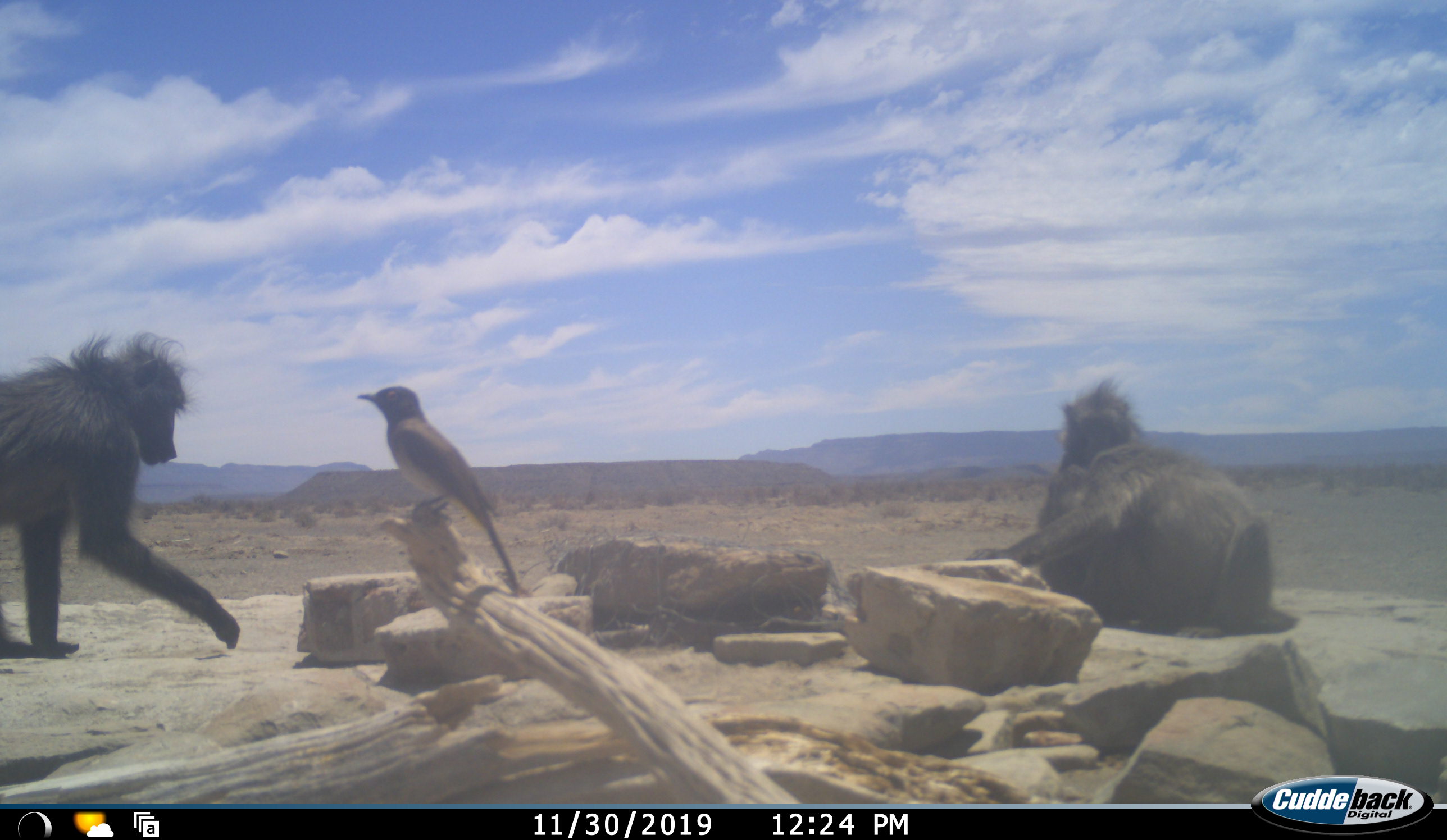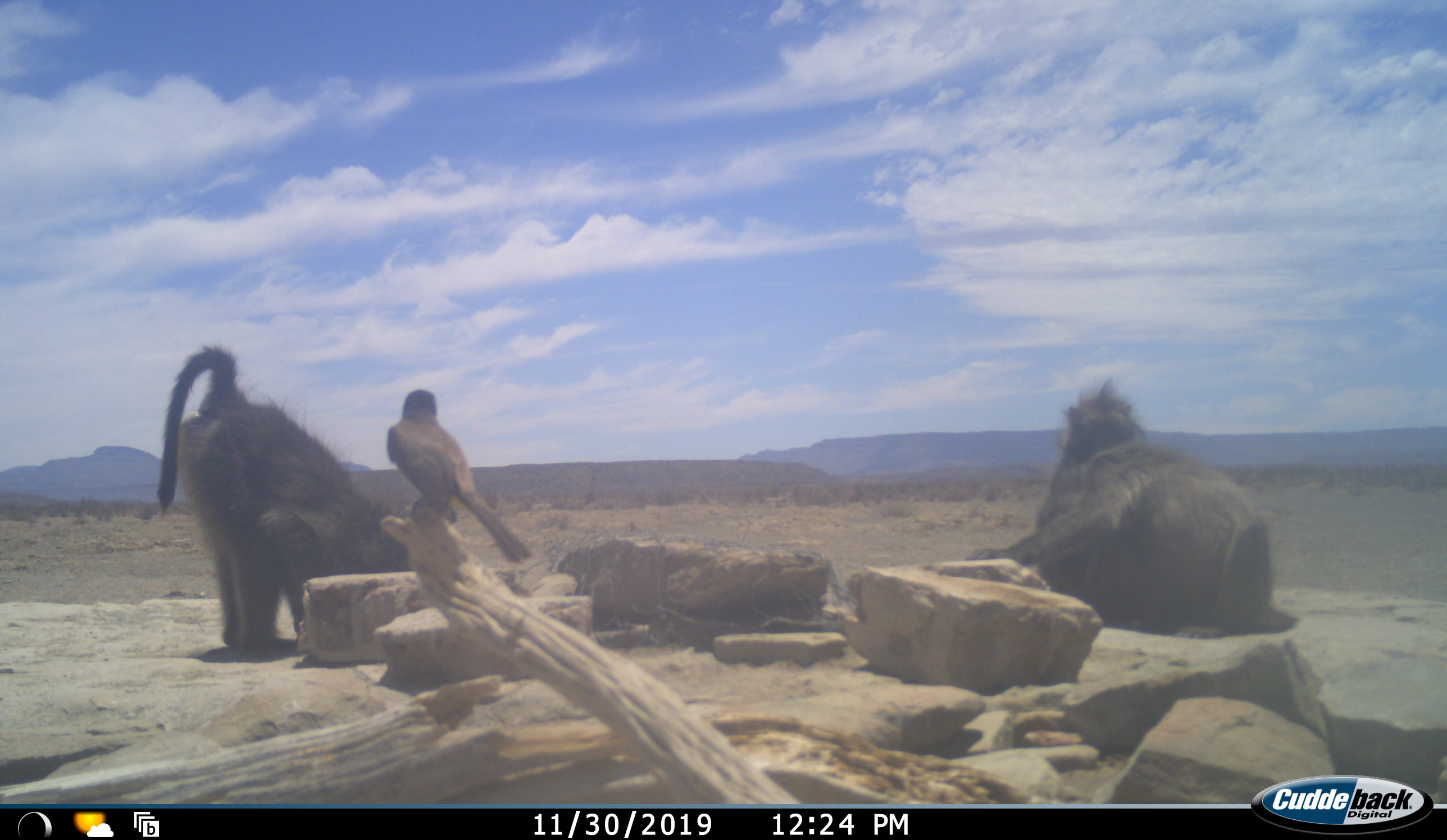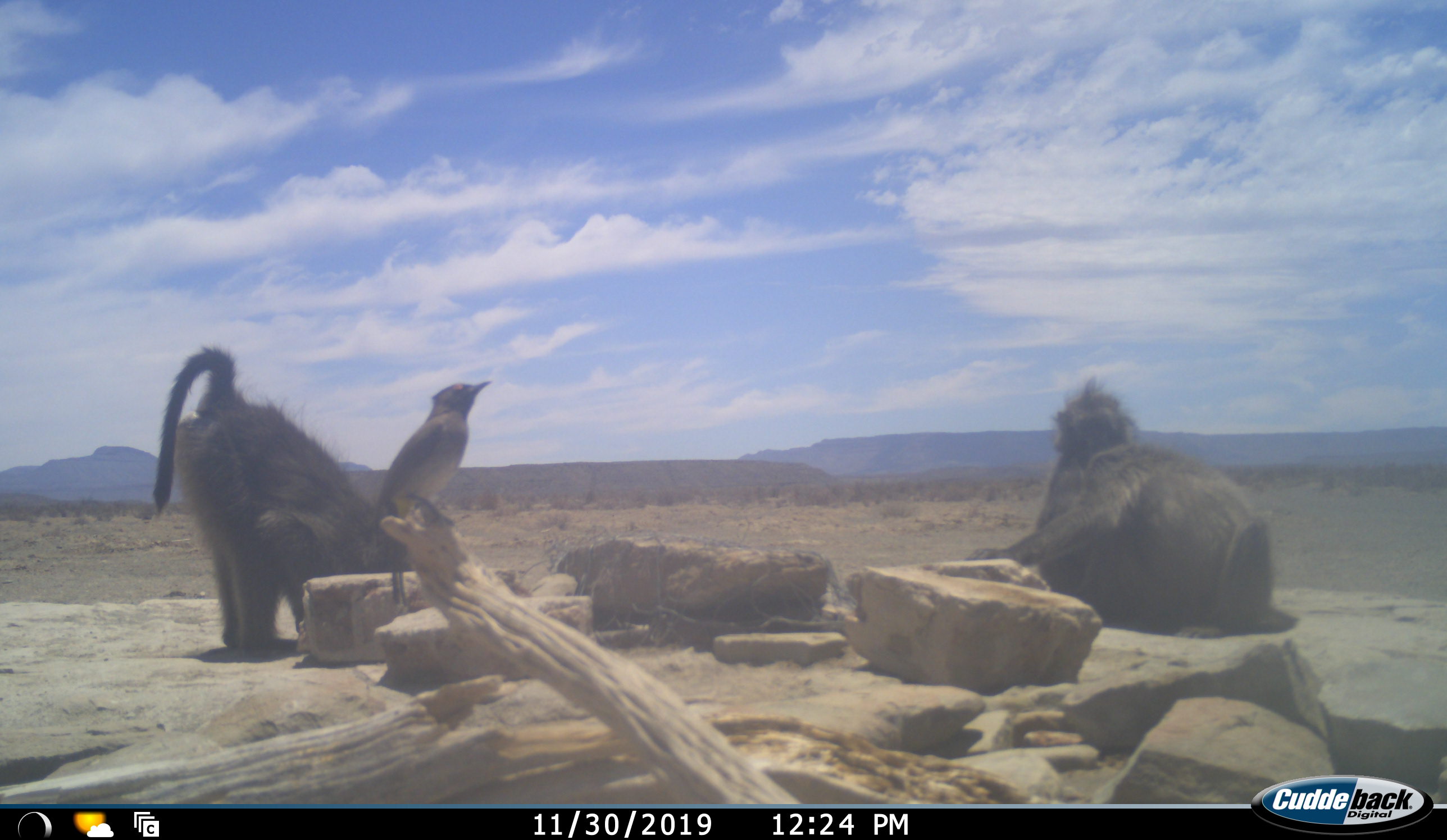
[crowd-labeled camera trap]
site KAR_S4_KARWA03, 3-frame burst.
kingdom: Animalia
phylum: Chordata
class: Mammalia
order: Primates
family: Cercopithecidae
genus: Papio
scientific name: Papio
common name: baboon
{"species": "baboon (Papio)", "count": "3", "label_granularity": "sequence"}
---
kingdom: Animalia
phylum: Chordata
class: Aves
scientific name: Aves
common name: bird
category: birdother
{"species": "birdother (bird) (Aves)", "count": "1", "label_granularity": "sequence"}